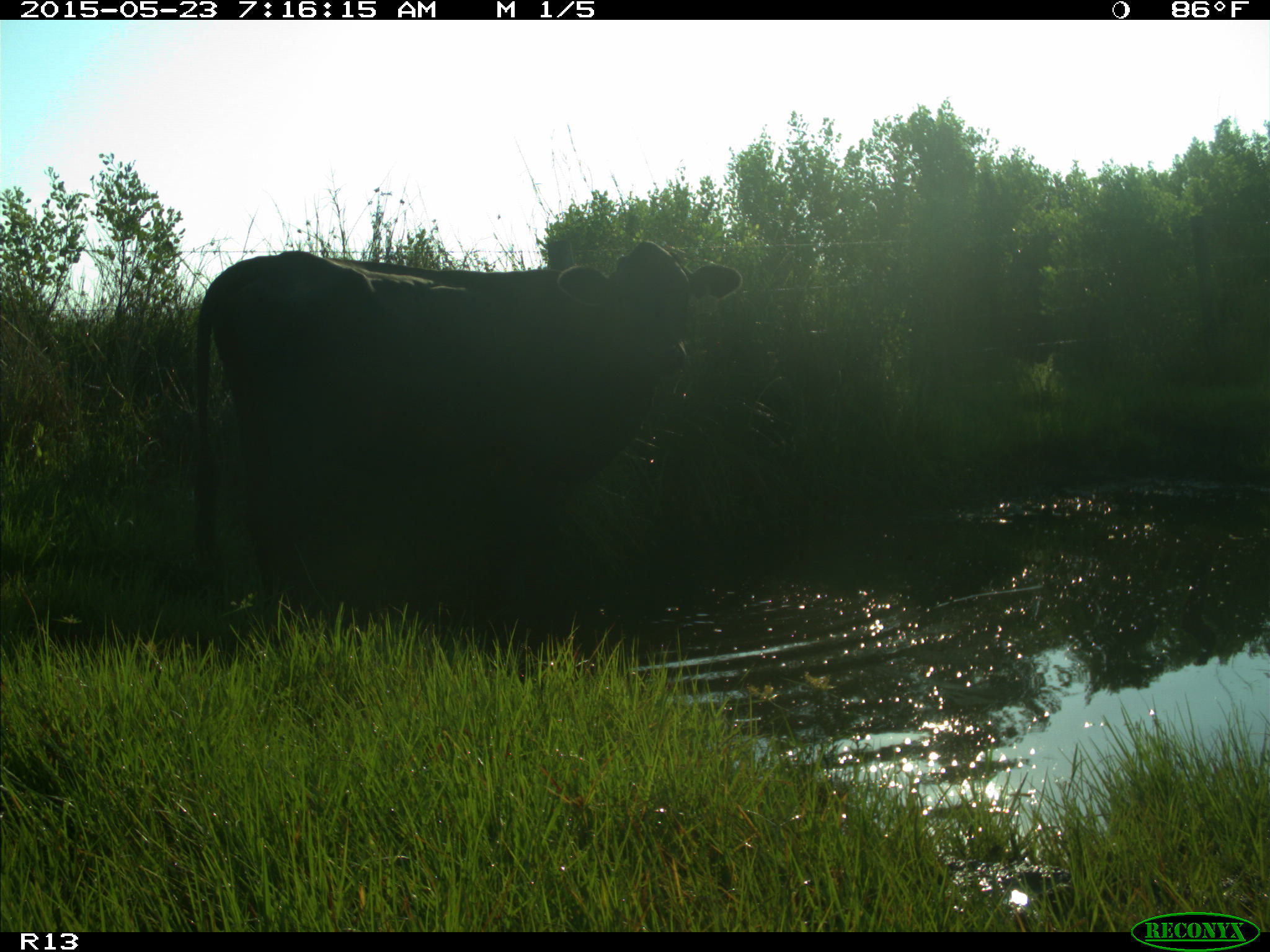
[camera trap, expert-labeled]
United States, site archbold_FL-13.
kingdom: Animalia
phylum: Chordata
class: Mammalia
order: Artiodactyla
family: Bovidae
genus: Bos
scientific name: Bos taurus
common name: domestic cow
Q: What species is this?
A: Bos taurus (domestic cow).